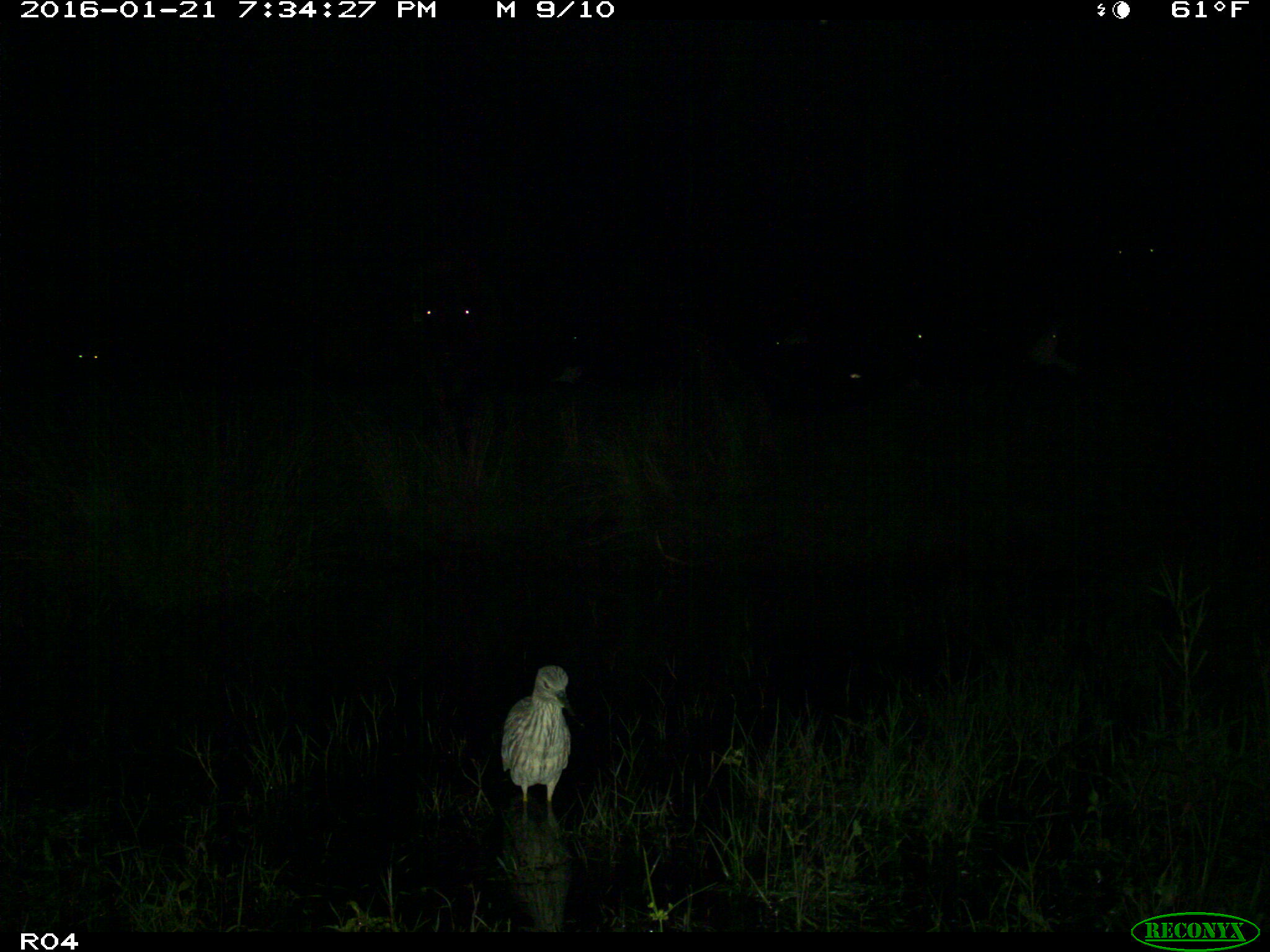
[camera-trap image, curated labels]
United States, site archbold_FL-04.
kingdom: Animalia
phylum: Chordata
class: Mammalia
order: Artiodactyla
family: Bovidae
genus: Bos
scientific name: Bos taurus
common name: domestic cow